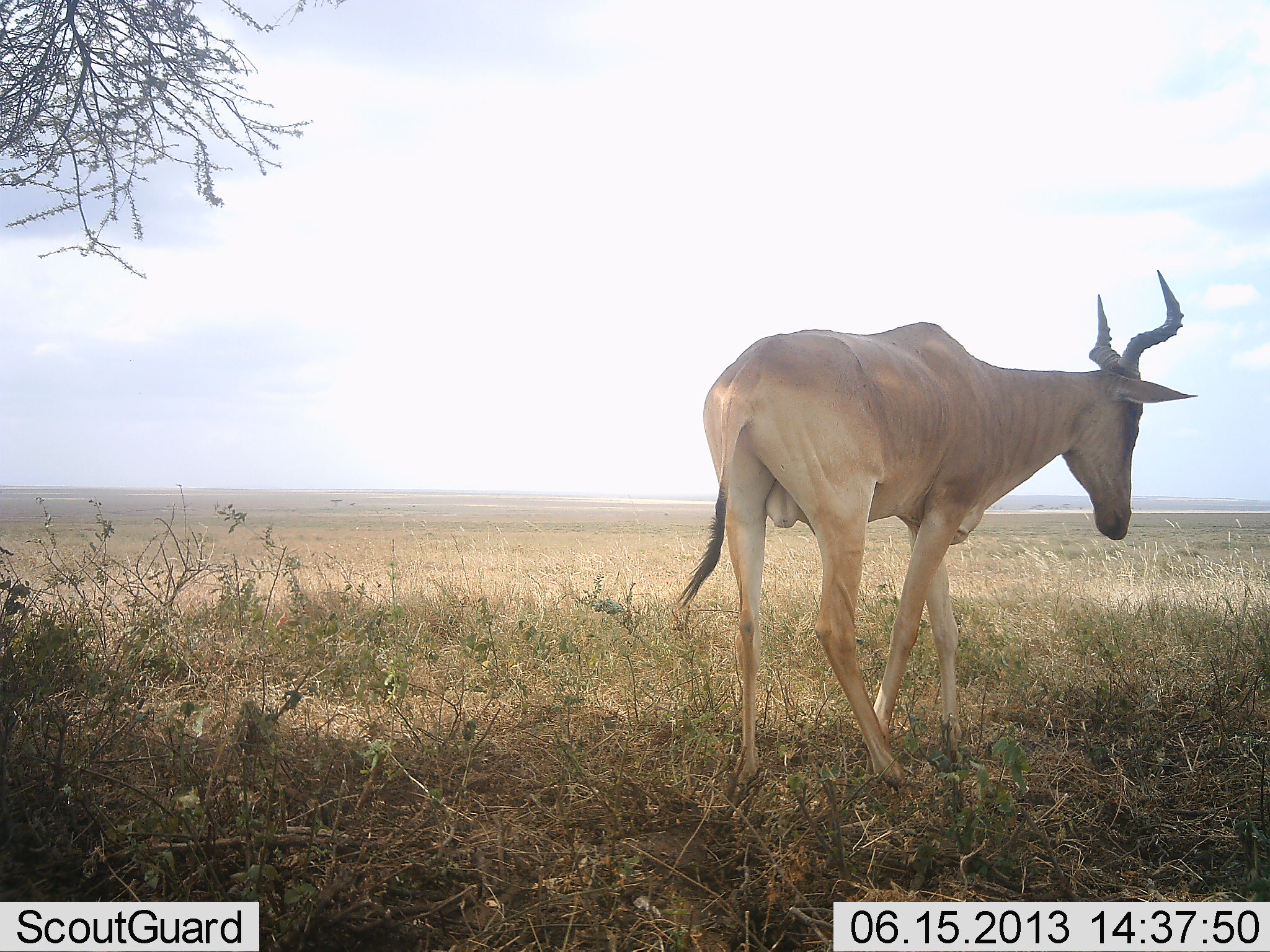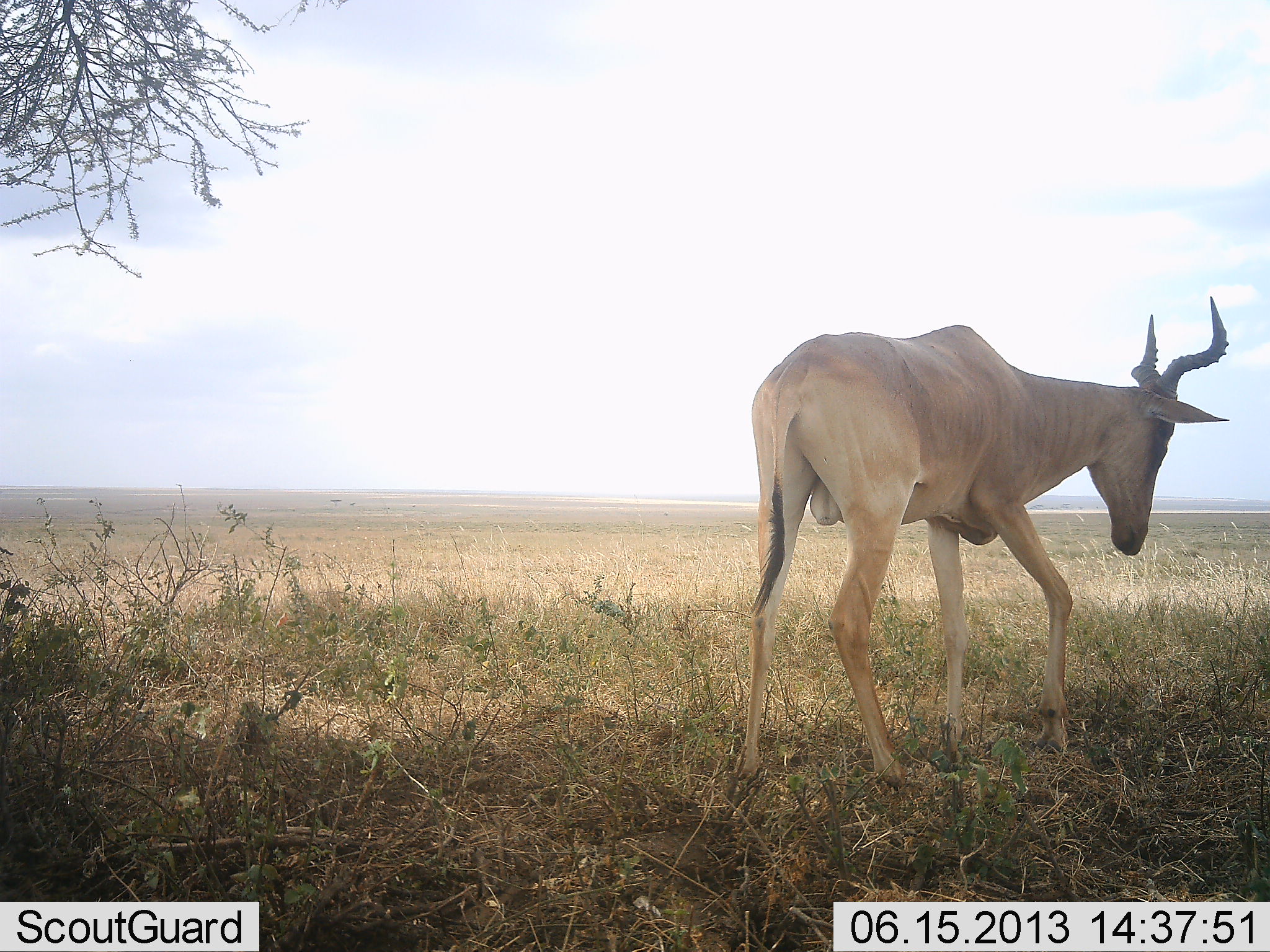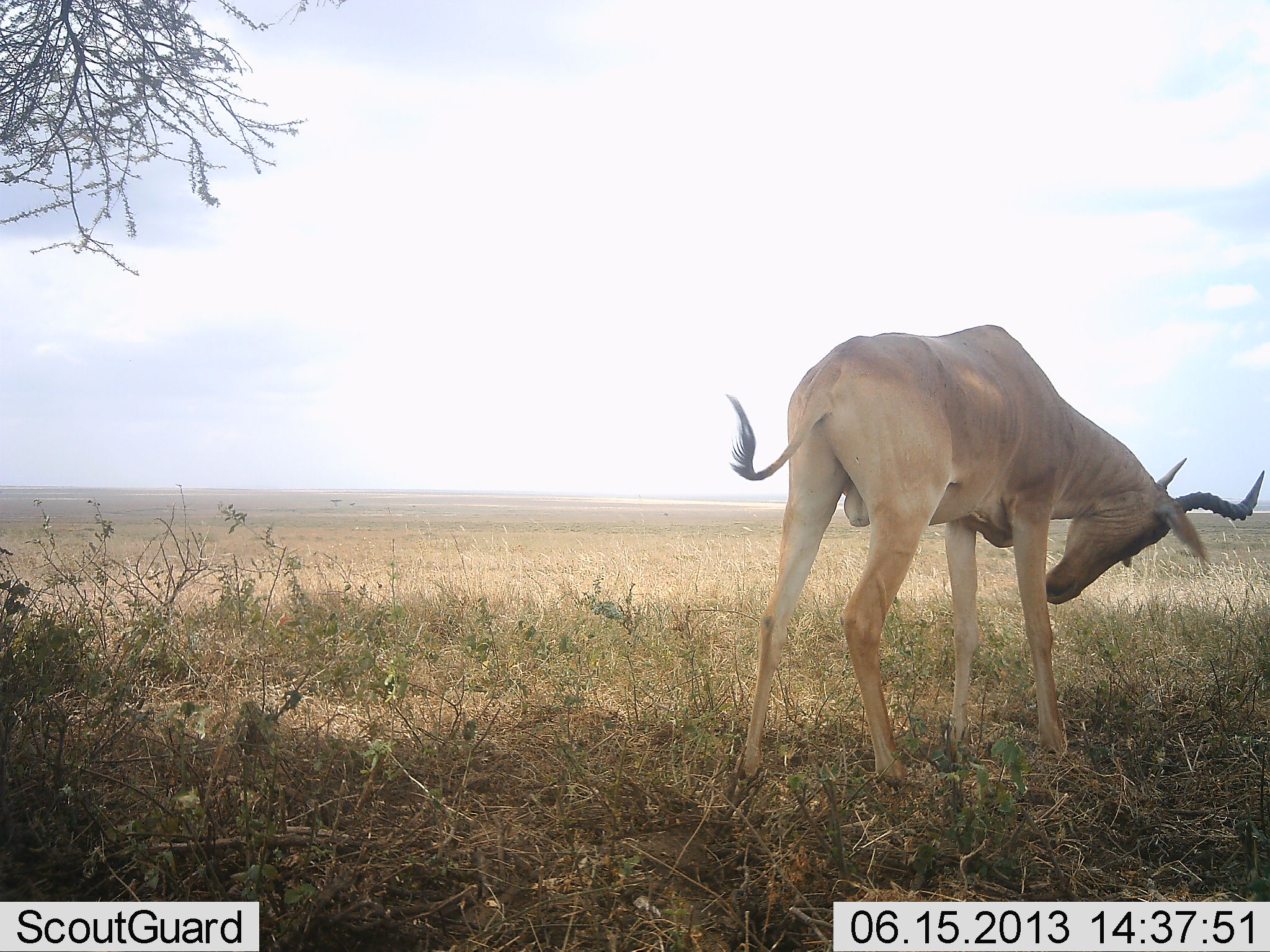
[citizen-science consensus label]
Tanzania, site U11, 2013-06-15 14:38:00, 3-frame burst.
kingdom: Animalia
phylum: Chordata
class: Mammalia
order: Artiodactyla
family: Bovidae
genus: Alcelaphus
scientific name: Alcelaphus buselaphus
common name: hartebeest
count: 1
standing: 50%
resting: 0%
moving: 40%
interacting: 0%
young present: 0%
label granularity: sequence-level